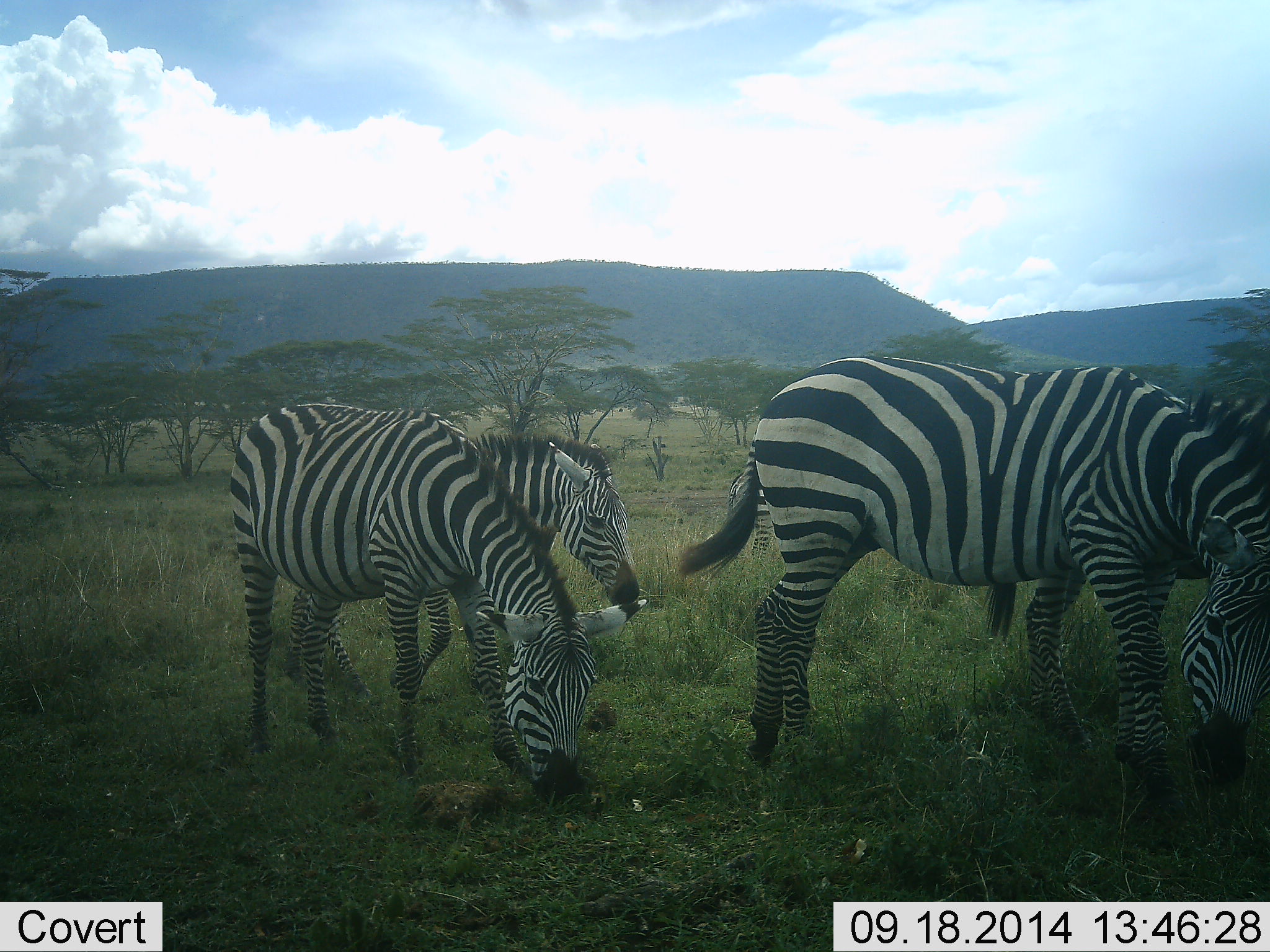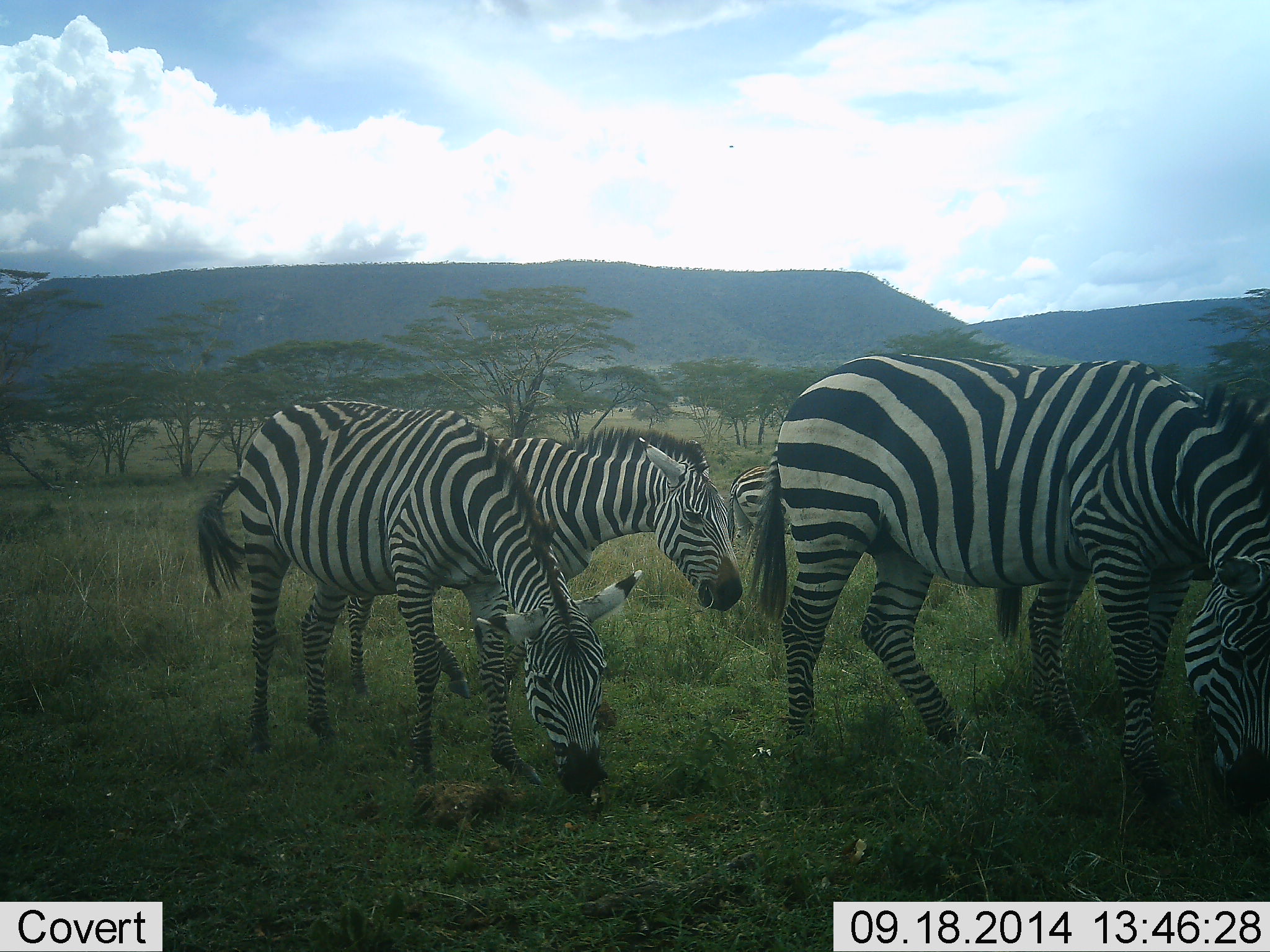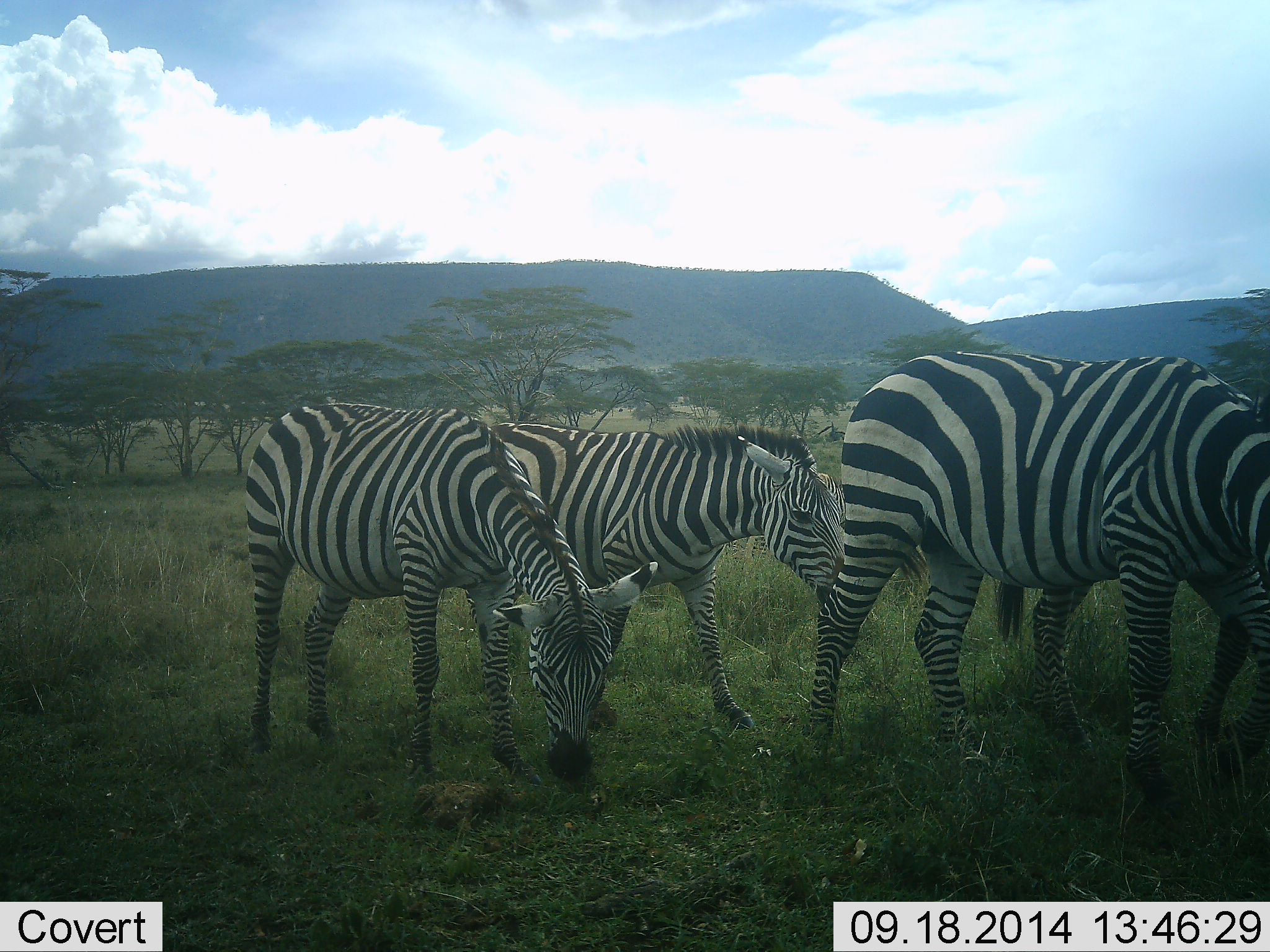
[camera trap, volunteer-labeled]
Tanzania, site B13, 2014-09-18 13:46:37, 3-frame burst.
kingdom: Animalia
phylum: Chordata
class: Mammalia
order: Perissodactyla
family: Equidae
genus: Equus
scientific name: Equus quagga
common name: plains zebra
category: zebra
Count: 4.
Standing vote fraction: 10%.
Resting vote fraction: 0%.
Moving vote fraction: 10%.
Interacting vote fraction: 0%.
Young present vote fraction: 10%.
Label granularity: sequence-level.